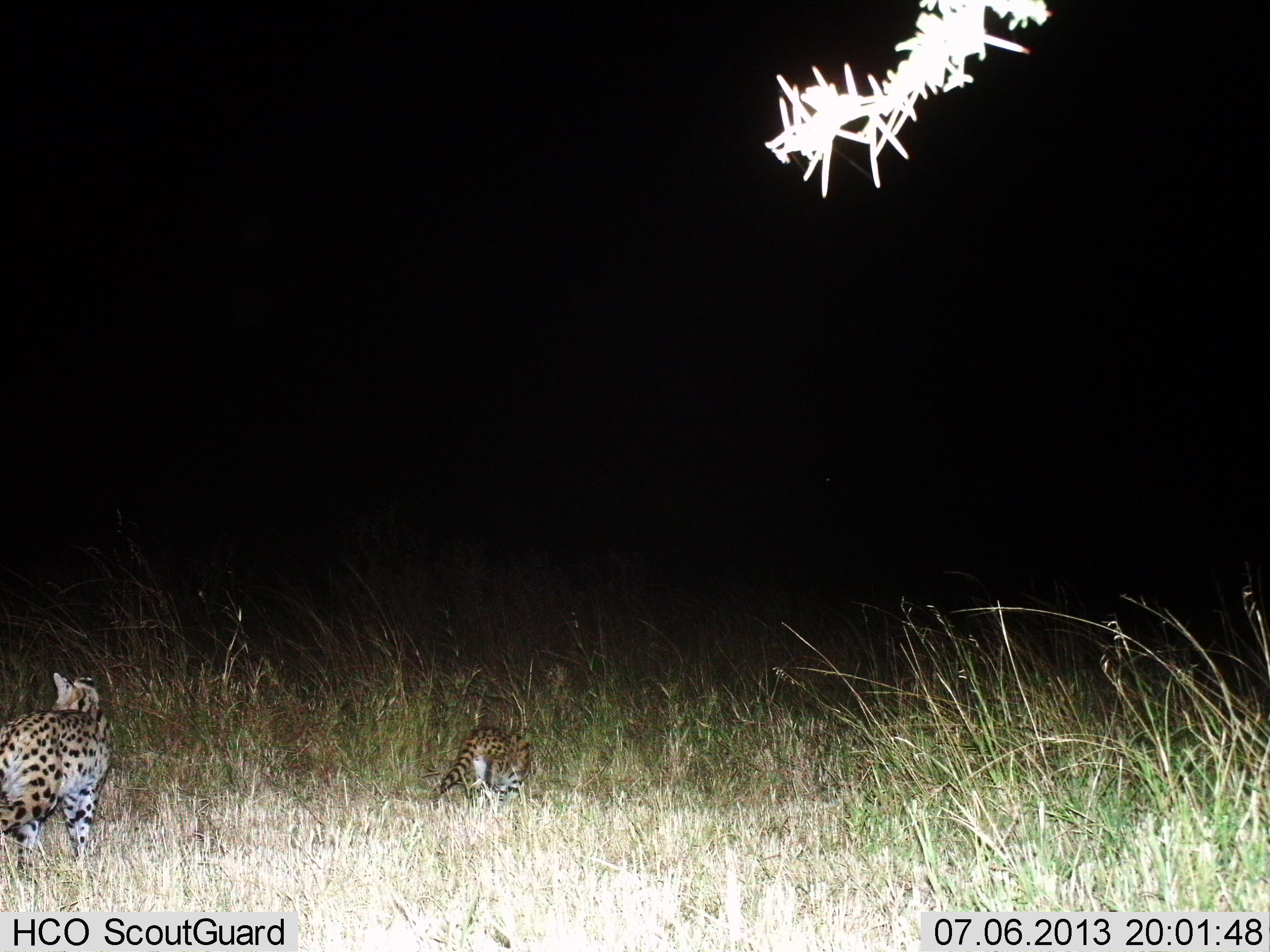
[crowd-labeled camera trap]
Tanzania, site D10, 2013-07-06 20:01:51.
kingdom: Animalia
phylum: Chordata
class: Mammalia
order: Carnivora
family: Felidae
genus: Leptailurus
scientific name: Leptailurus serval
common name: serval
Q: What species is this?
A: Serval (Leptailurus serval).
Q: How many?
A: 2.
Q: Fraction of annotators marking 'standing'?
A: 25%.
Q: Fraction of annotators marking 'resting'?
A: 0%.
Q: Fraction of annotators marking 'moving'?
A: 83%.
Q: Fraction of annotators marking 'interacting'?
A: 0%.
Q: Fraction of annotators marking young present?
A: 8%.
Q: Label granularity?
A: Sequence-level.